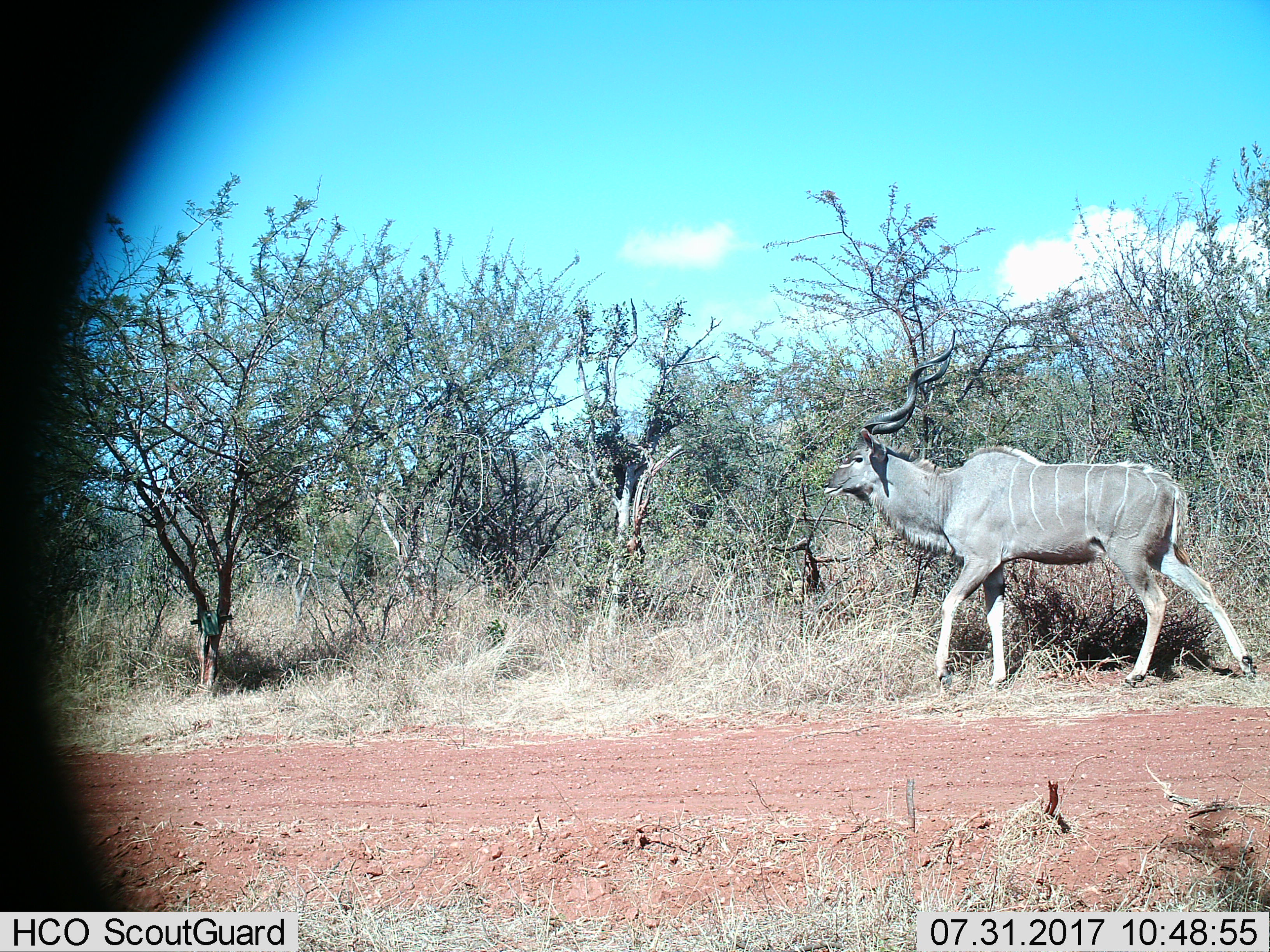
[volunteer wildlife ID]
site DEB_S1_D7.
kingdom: Animalia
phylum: Chordata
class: Mammalia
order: Artiodactyla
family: Bovidae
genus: Tragelaphus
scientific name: Tragelaphus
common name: kudu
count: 1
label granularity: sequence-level